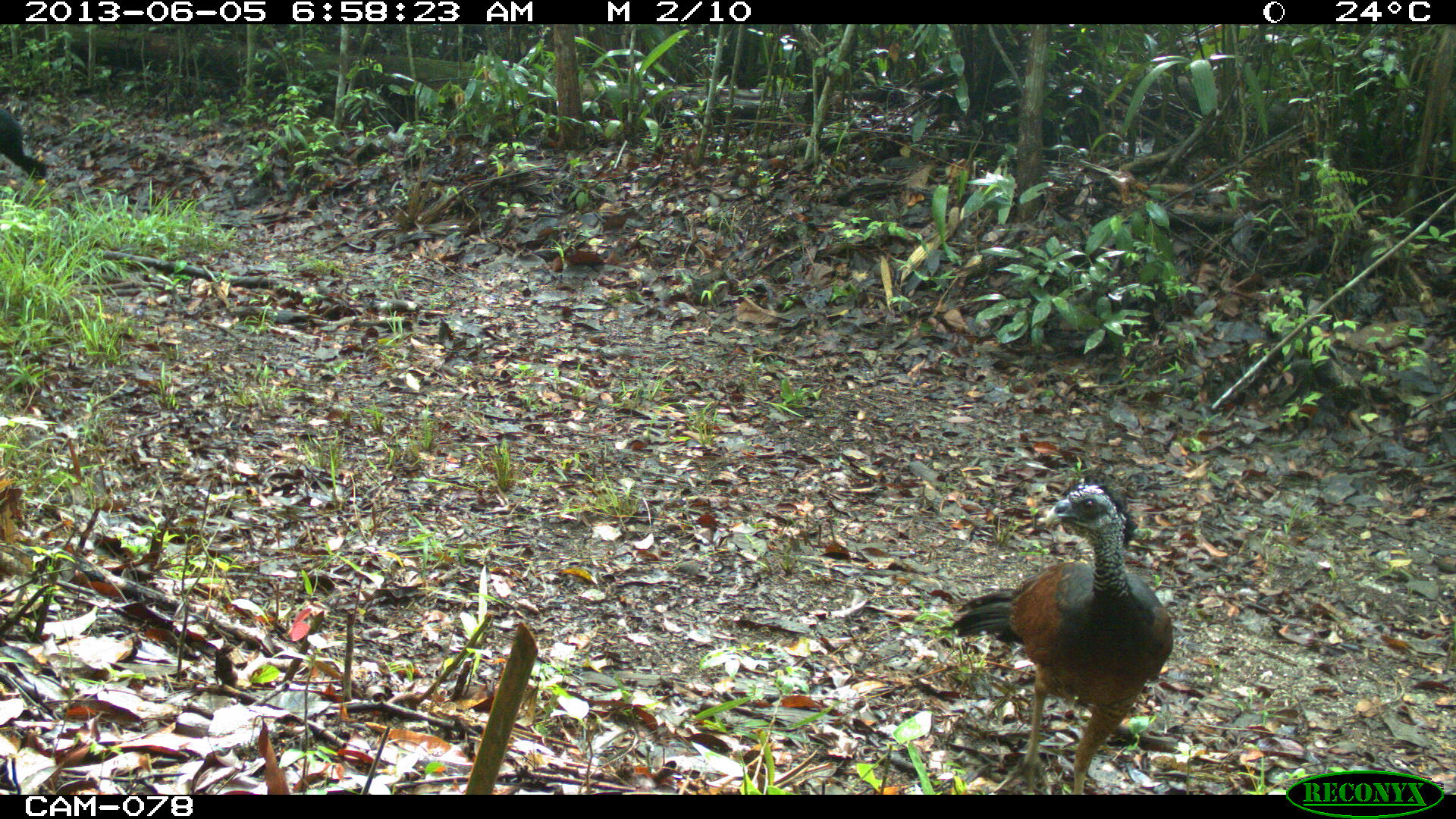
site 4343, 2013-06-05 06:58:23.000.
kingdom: Animalia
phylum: Chordata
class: Aves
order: Galliformes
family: Cracidae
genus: Crax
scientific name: Crax rubra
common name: great curassow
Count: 1.